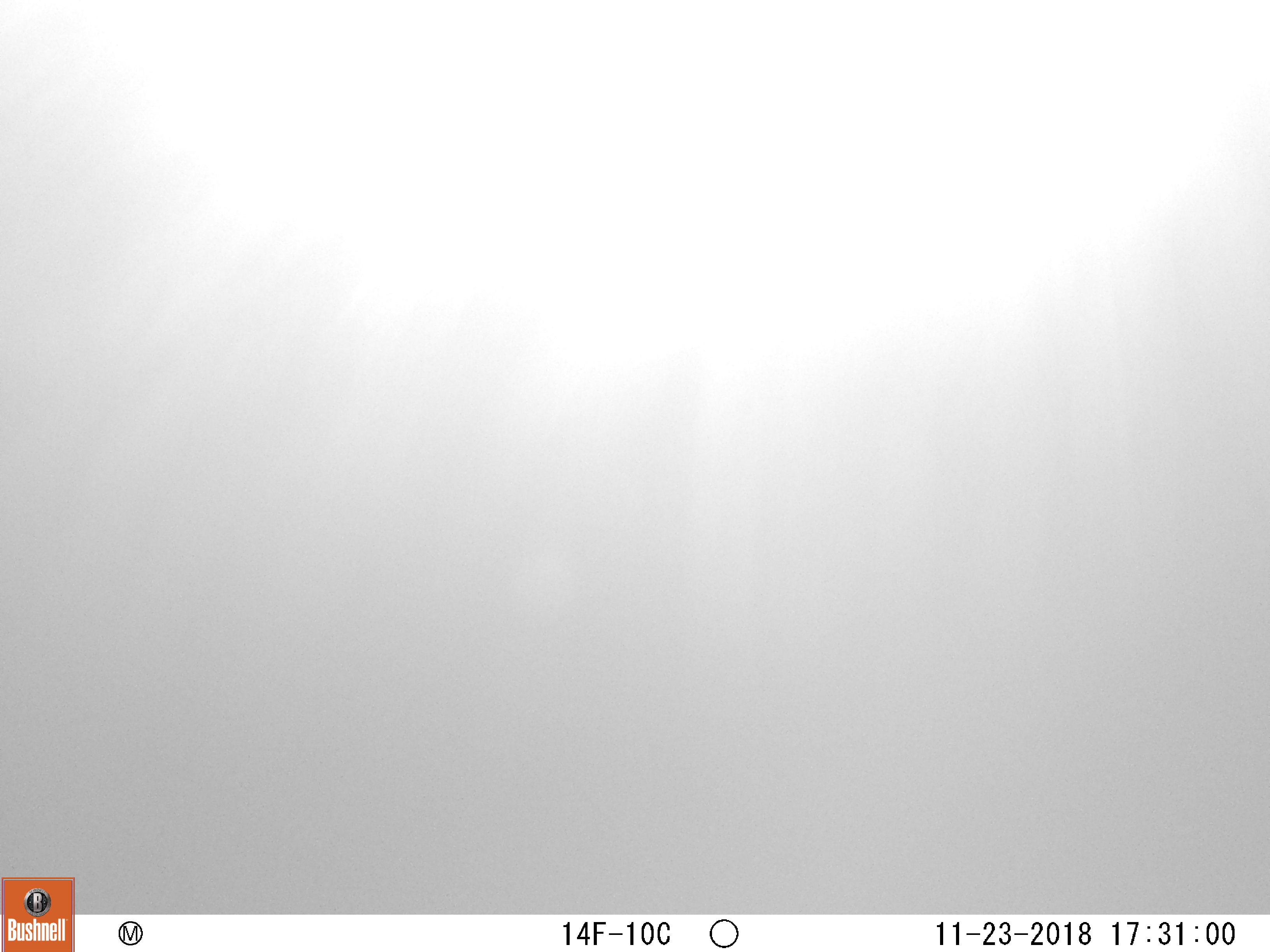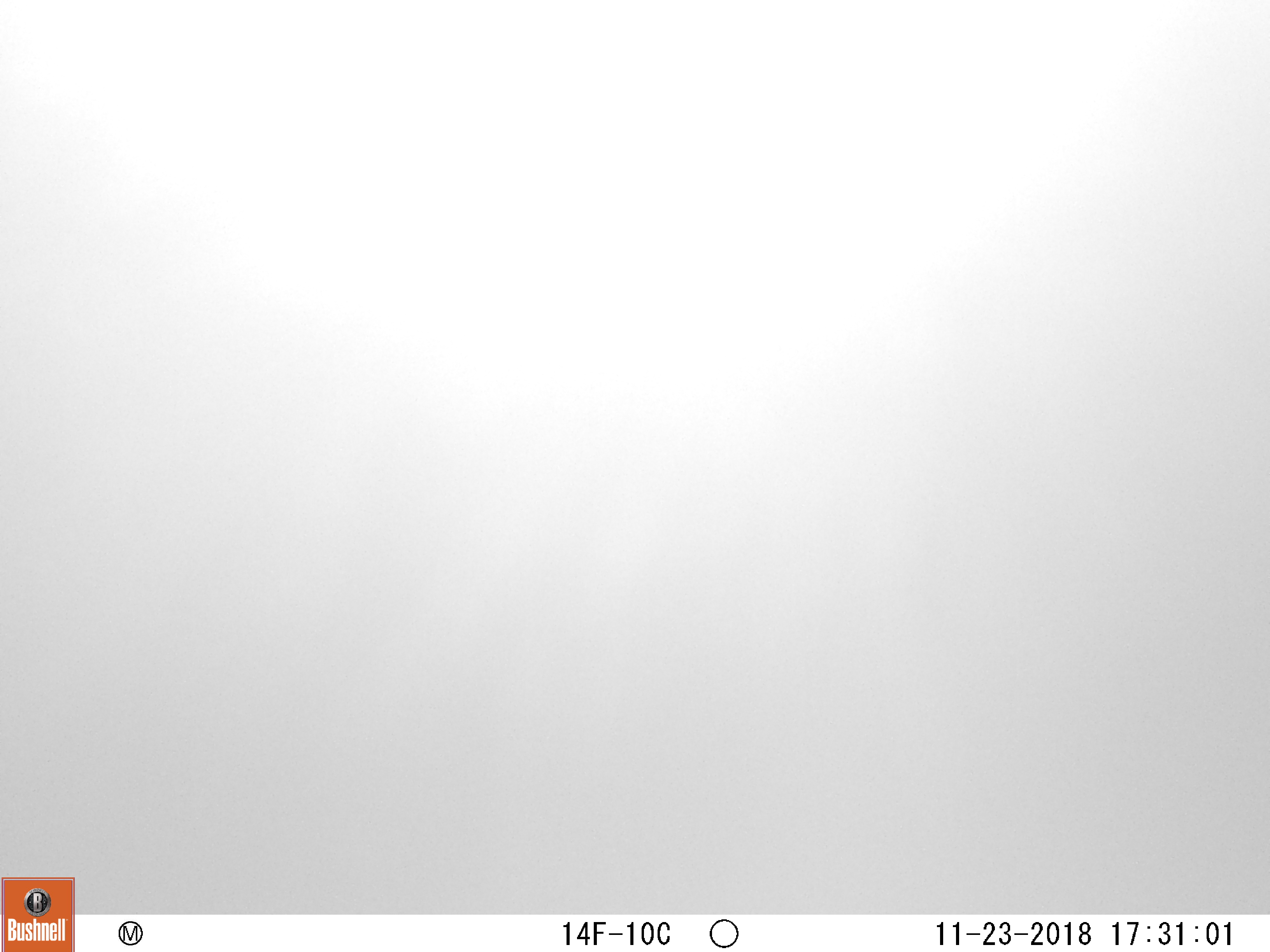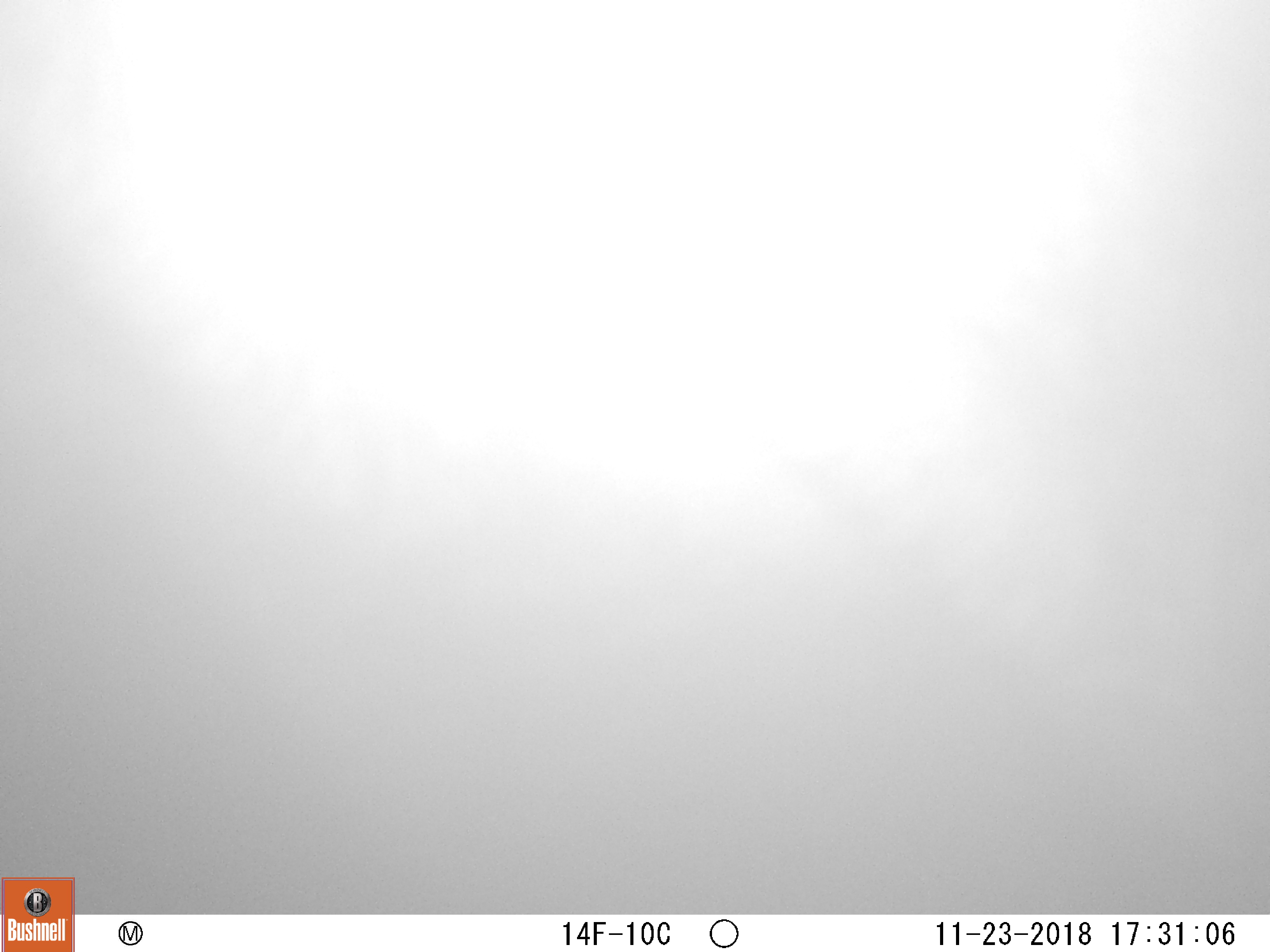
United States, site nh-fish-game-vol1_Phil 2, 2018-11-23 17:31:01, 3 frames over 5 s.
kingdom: Animalia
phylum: Chordata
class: Mammalia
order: Artiodactyla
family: Cervidae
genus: Alces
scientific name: Alces alces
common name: moose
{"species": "moose (Alces alces)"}